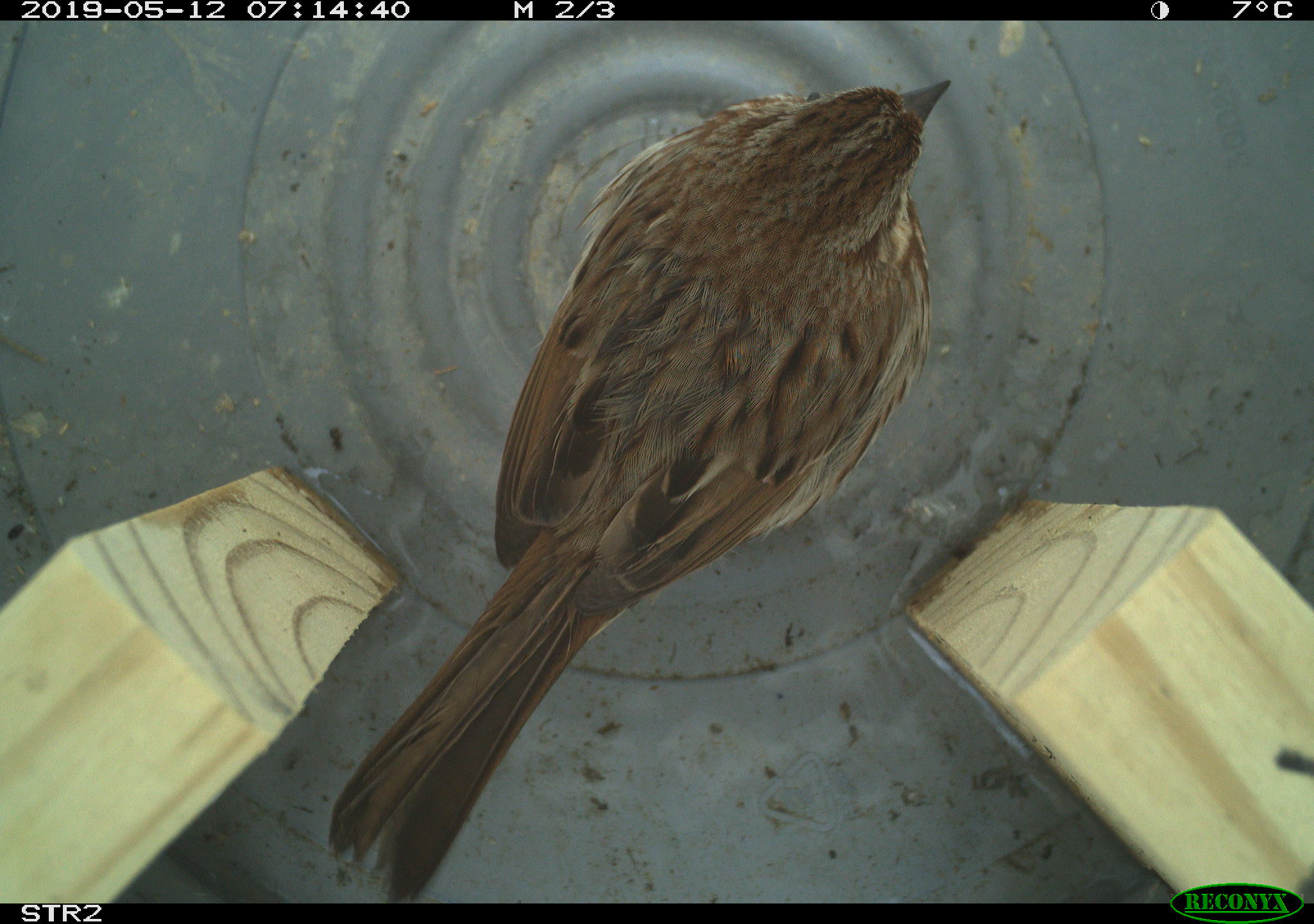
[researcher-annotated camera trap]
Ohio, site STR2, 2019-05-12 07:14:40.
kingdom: Animalia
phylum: Chordata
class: Aves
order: Passeriformes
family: Passerellidae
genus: Melospiza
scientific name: Melospiza melodia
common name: song sparrow